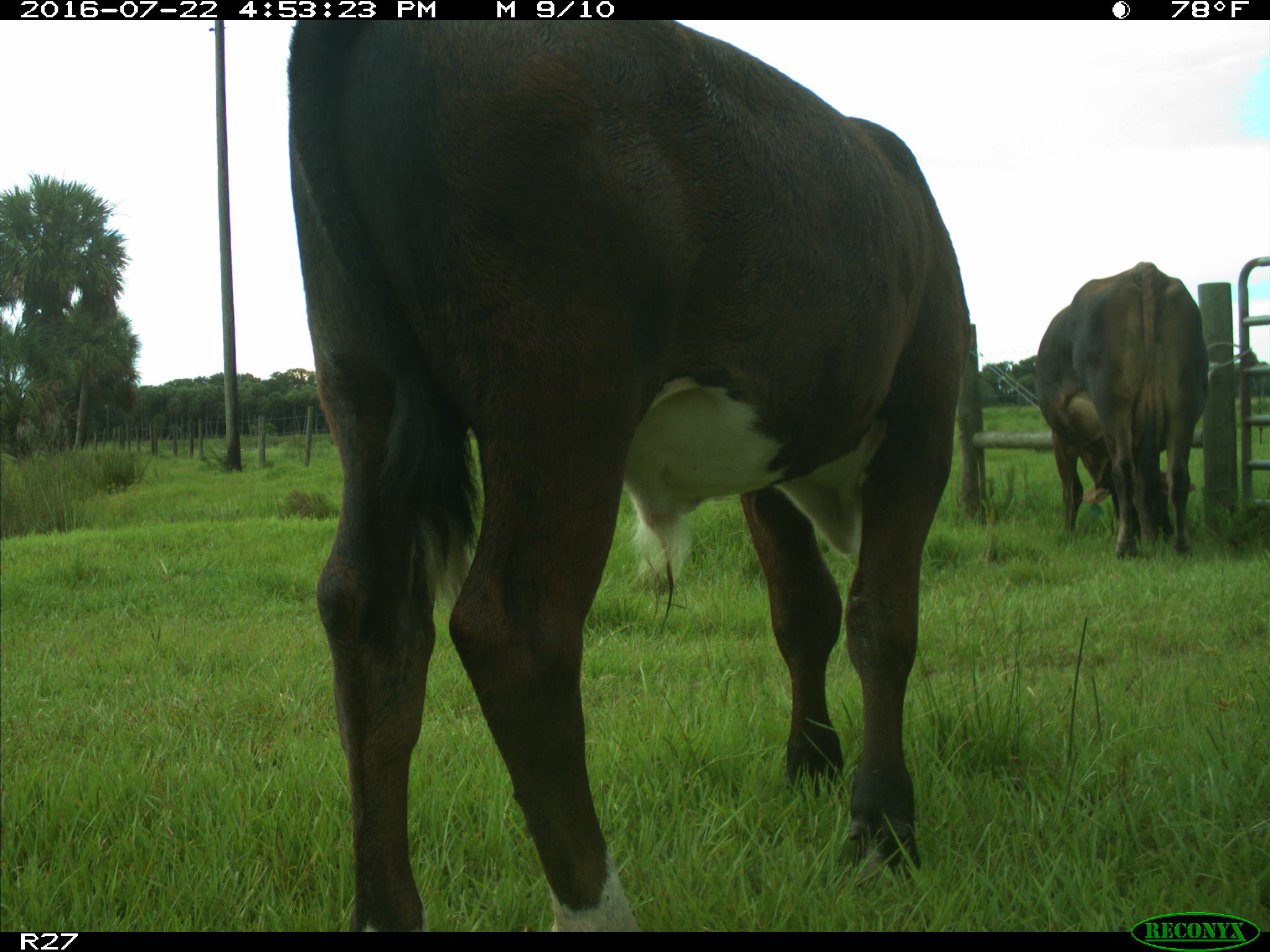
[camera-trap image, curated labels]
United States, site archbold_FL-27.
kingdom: Animalia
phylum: Chordata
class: Mammalia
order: Artiodactyla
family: Bovidae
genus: Bos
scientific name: Bos taurus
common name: domestic cow